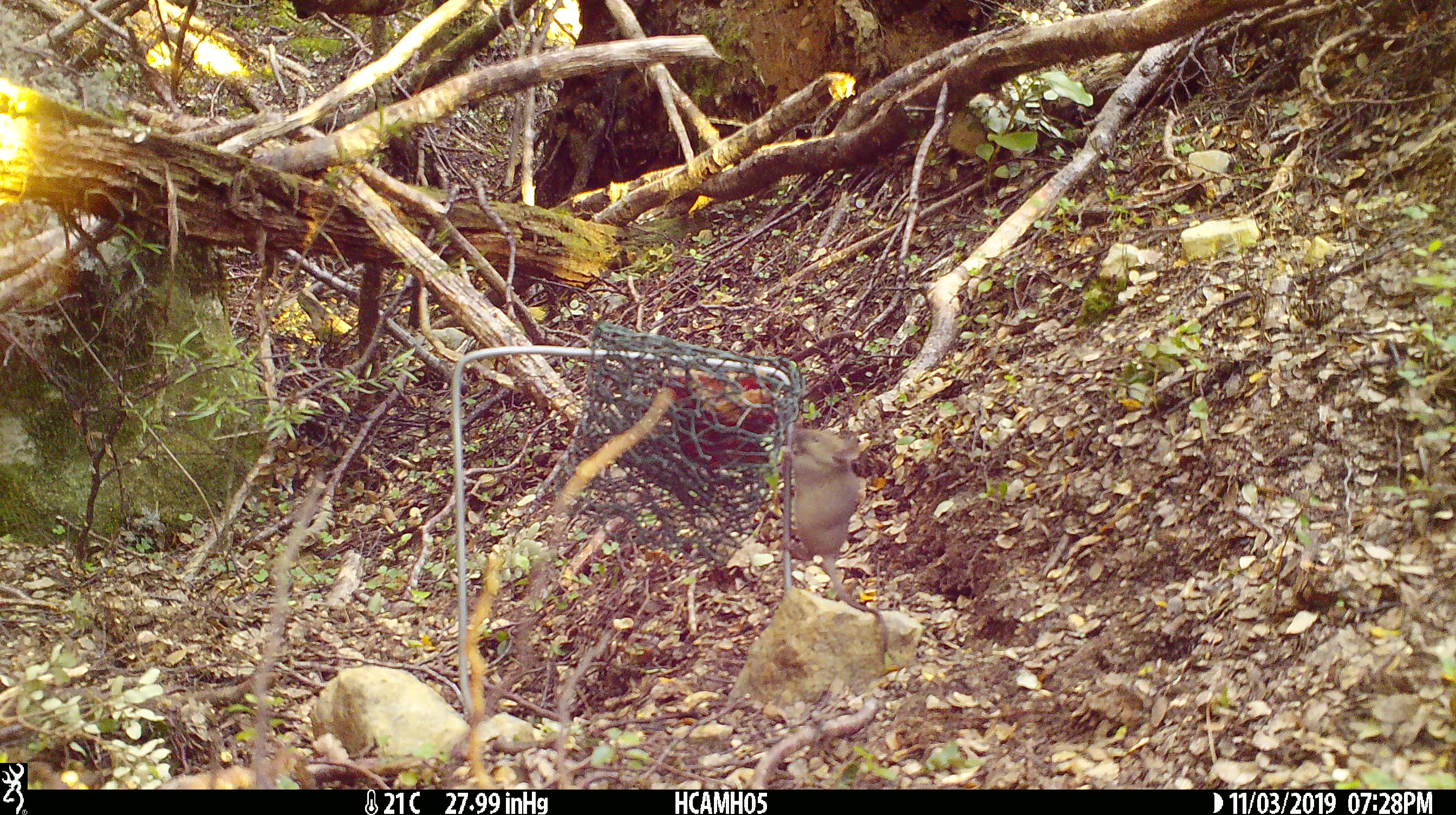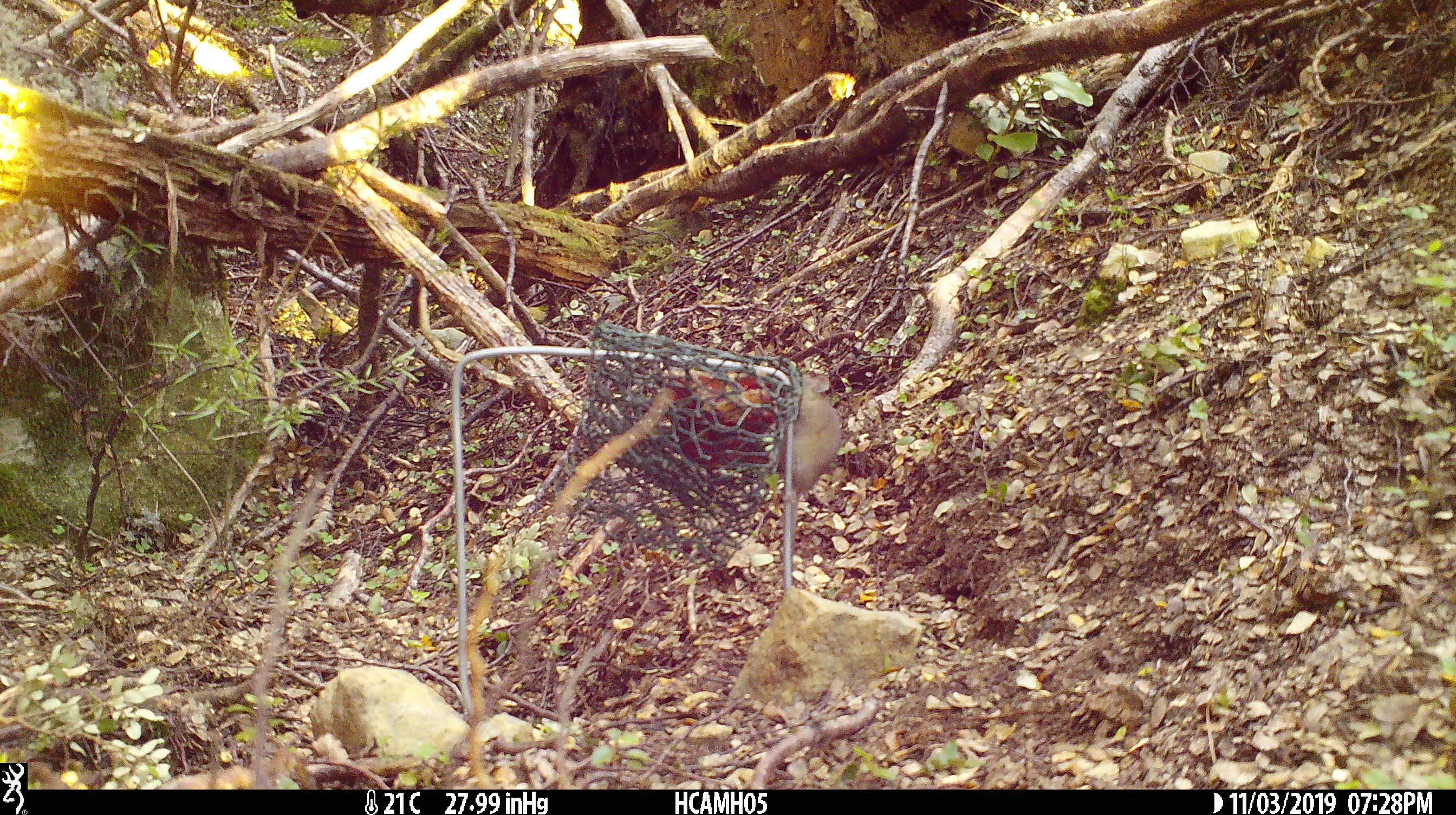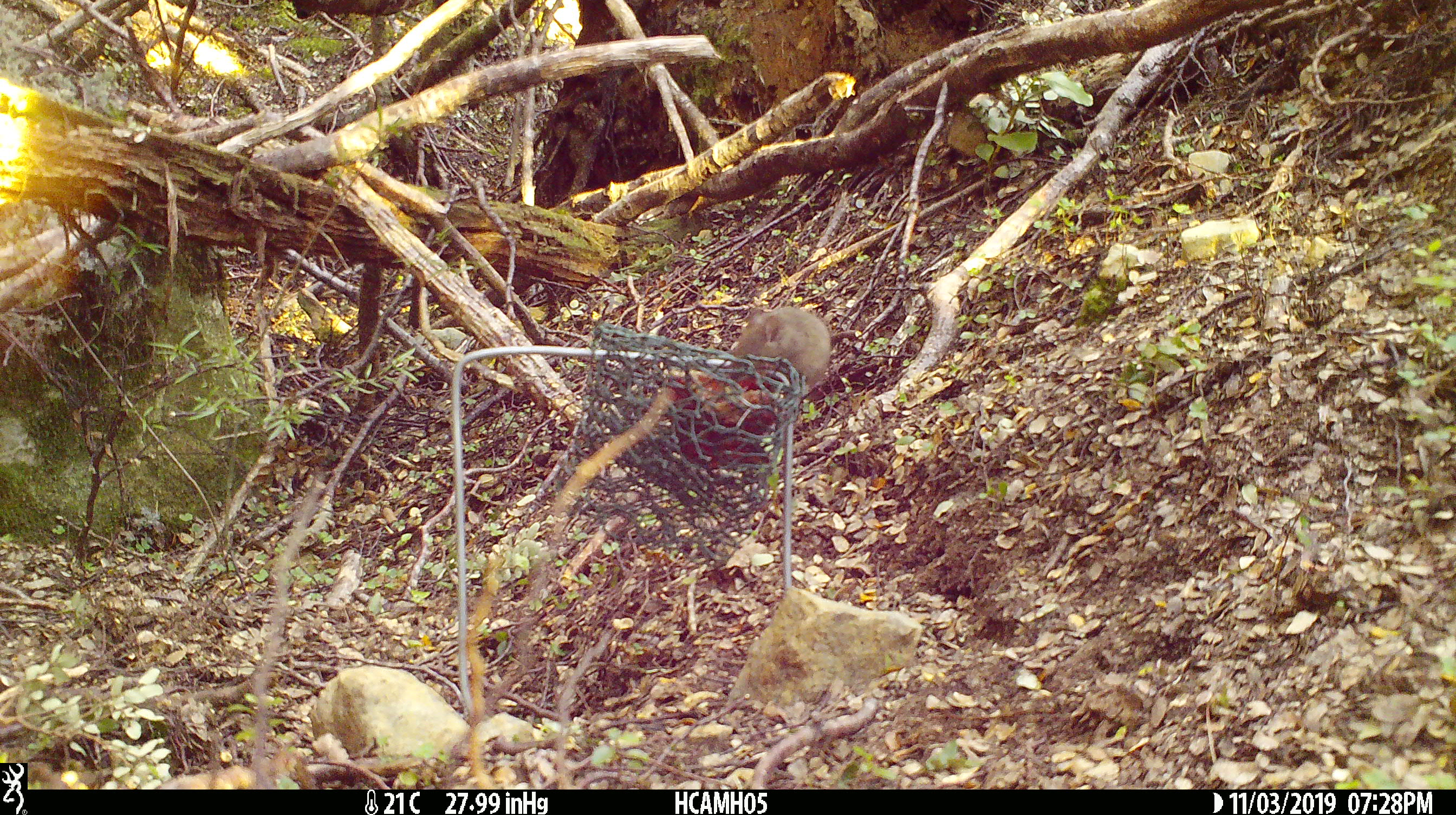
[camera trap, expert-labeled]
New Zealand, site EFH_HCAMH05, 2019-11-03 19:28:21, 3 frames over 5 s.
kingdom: Animalia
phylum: Chordata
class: Mammalia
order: Rodentia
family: Muridae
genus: Mus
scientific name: Mus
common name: mouse